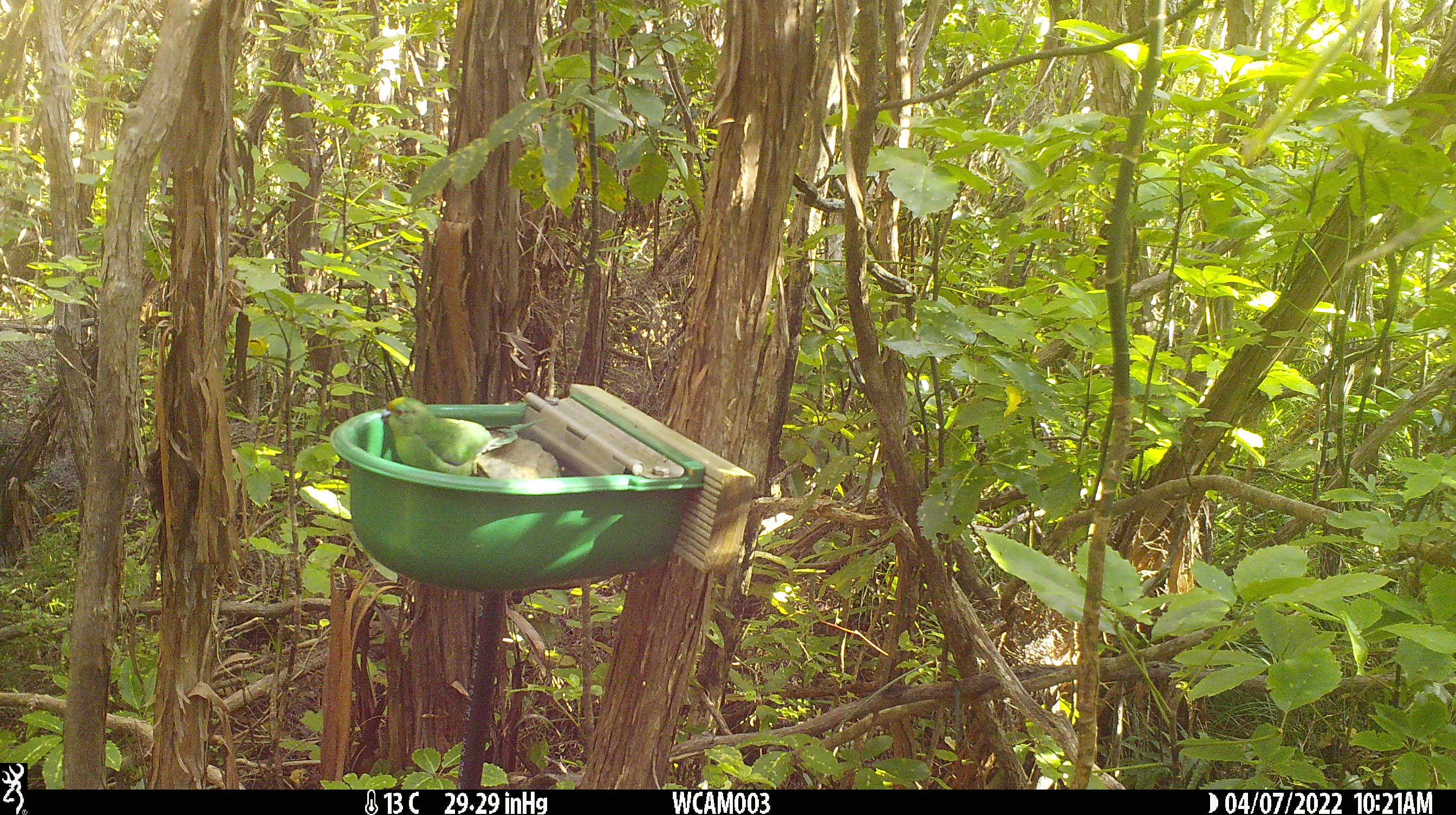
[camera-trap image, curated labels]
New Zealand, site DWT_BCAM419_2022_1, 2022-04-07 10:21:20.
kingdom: Animalia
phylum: Chordata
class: Aves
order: Psittaciformes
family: Psittaculidae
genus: Cyanoramphus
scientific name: Cyanoramphus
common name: parakeet